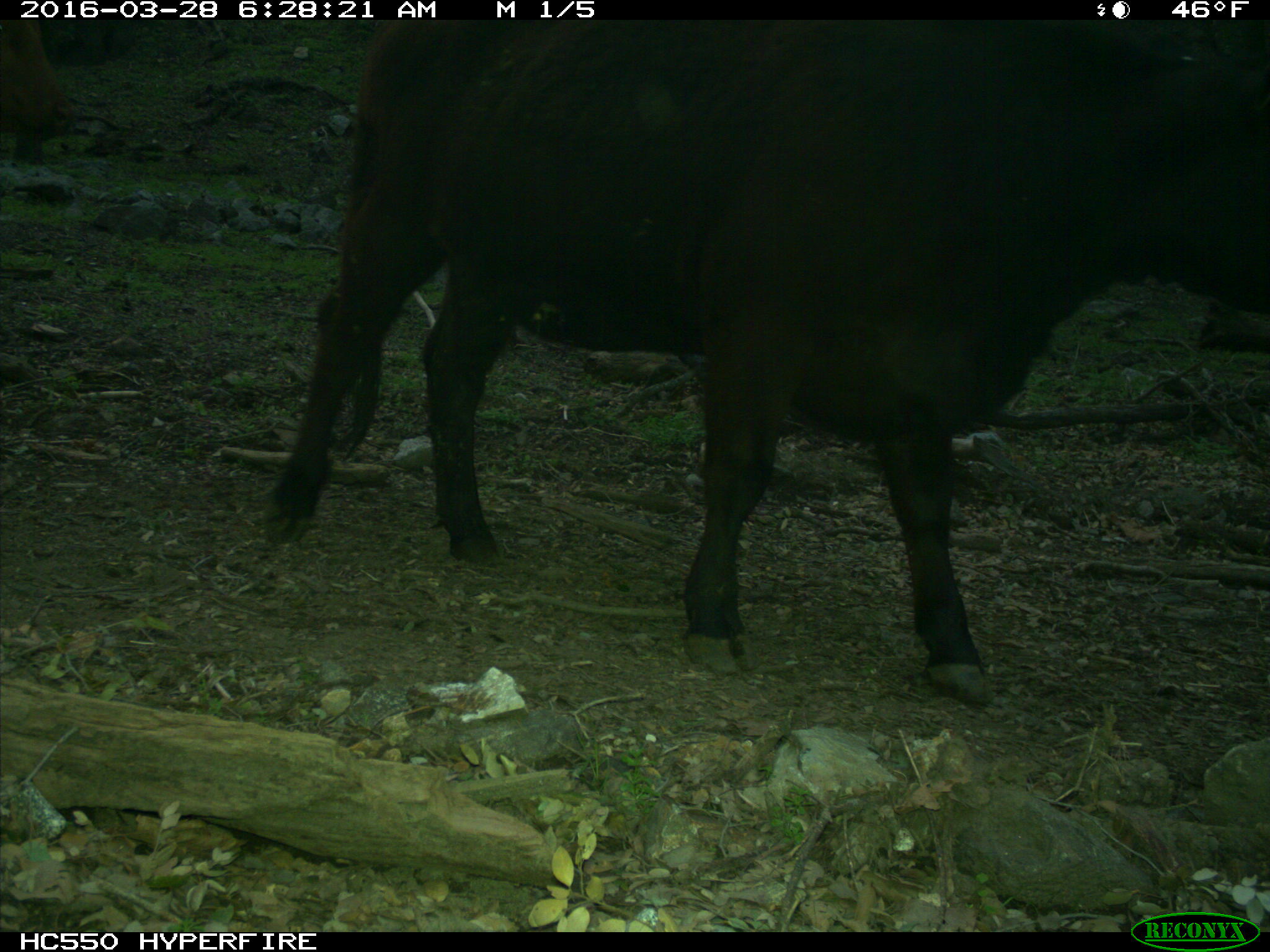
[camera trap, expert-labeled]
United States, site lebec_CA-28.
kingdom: Animalia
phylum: Chordata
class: Mammalia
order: Artiodactyla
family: Bovidae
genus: Bos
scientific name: Bos taurus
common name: domestic cow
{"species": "Bos taurus (domestic cow)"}